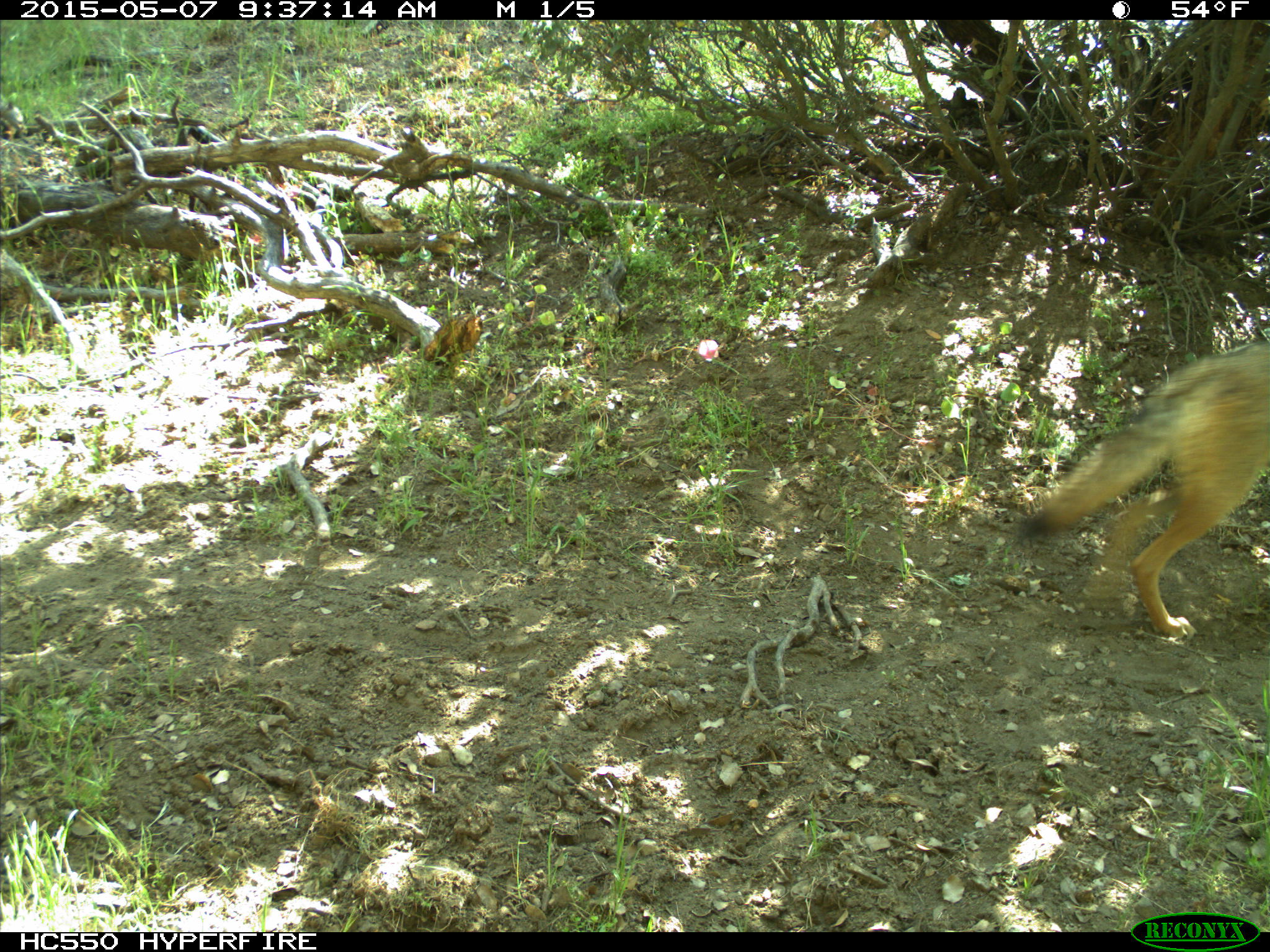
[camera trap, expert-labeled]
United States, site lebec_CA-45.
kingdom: Animalia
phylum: Chordata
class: Mammalia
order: Carnivora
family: Canidae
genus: Canis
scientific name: Canis latrans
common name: coyote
Canis latrans (coyote).